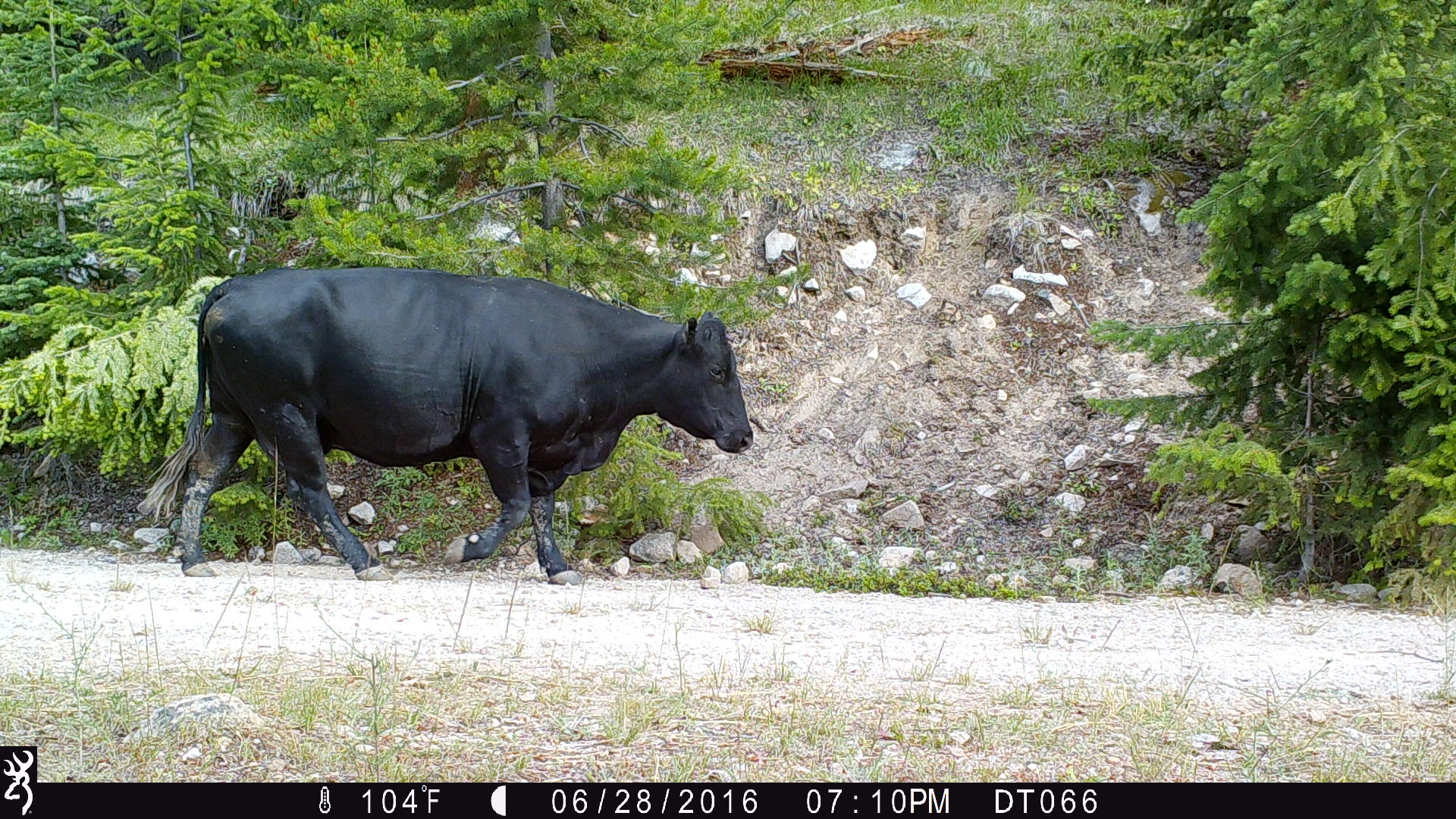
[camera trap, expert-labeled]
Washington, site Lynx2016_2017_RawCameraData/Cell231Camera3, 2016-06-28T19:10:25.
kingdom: Animalia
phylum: Chordata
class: Mammalia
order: Artiodactyla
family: Bovidae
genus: Bos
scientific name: Bos taurus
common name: domestic cattle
Domestic cattle (Bos taurus). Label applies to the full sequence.